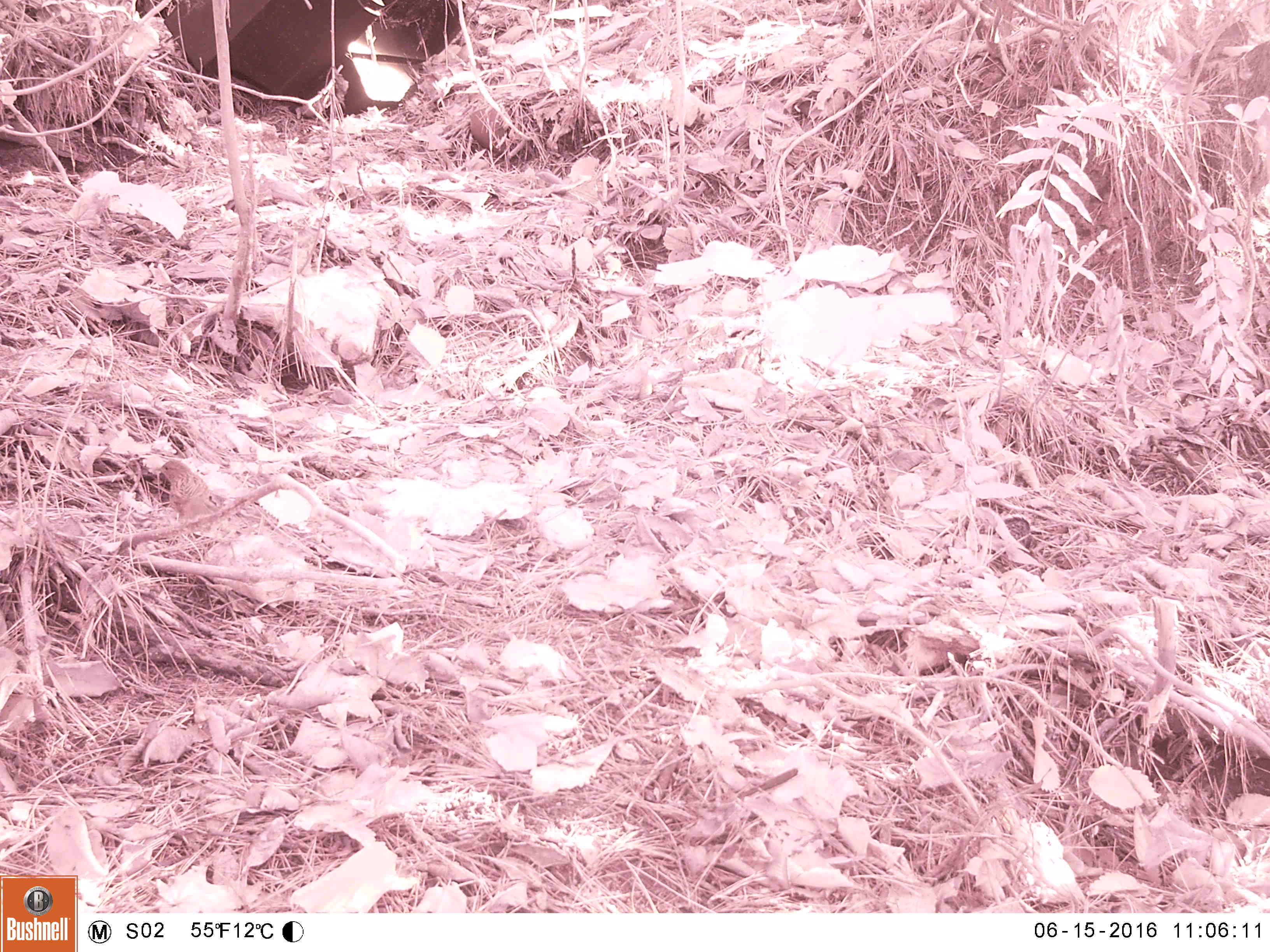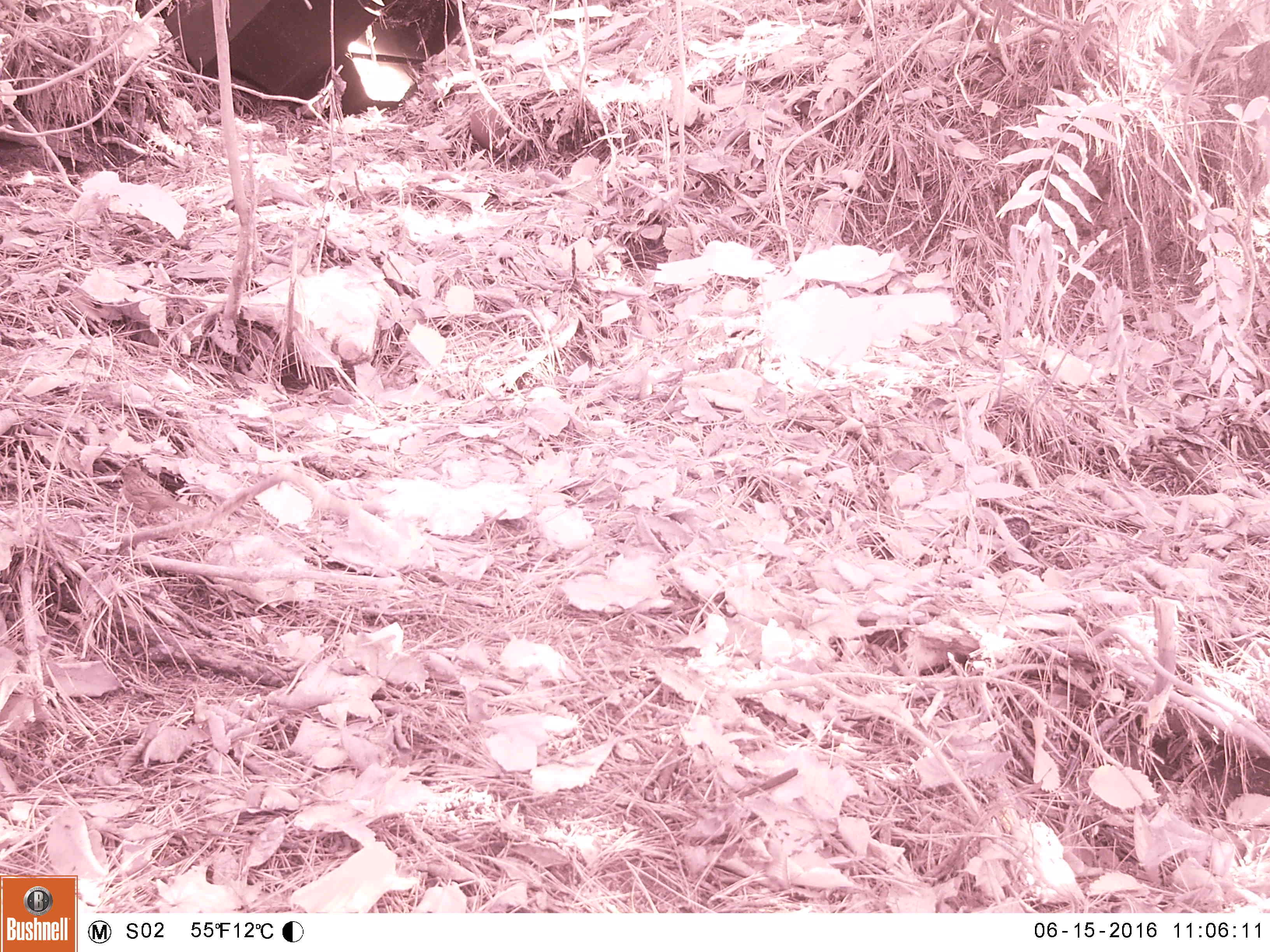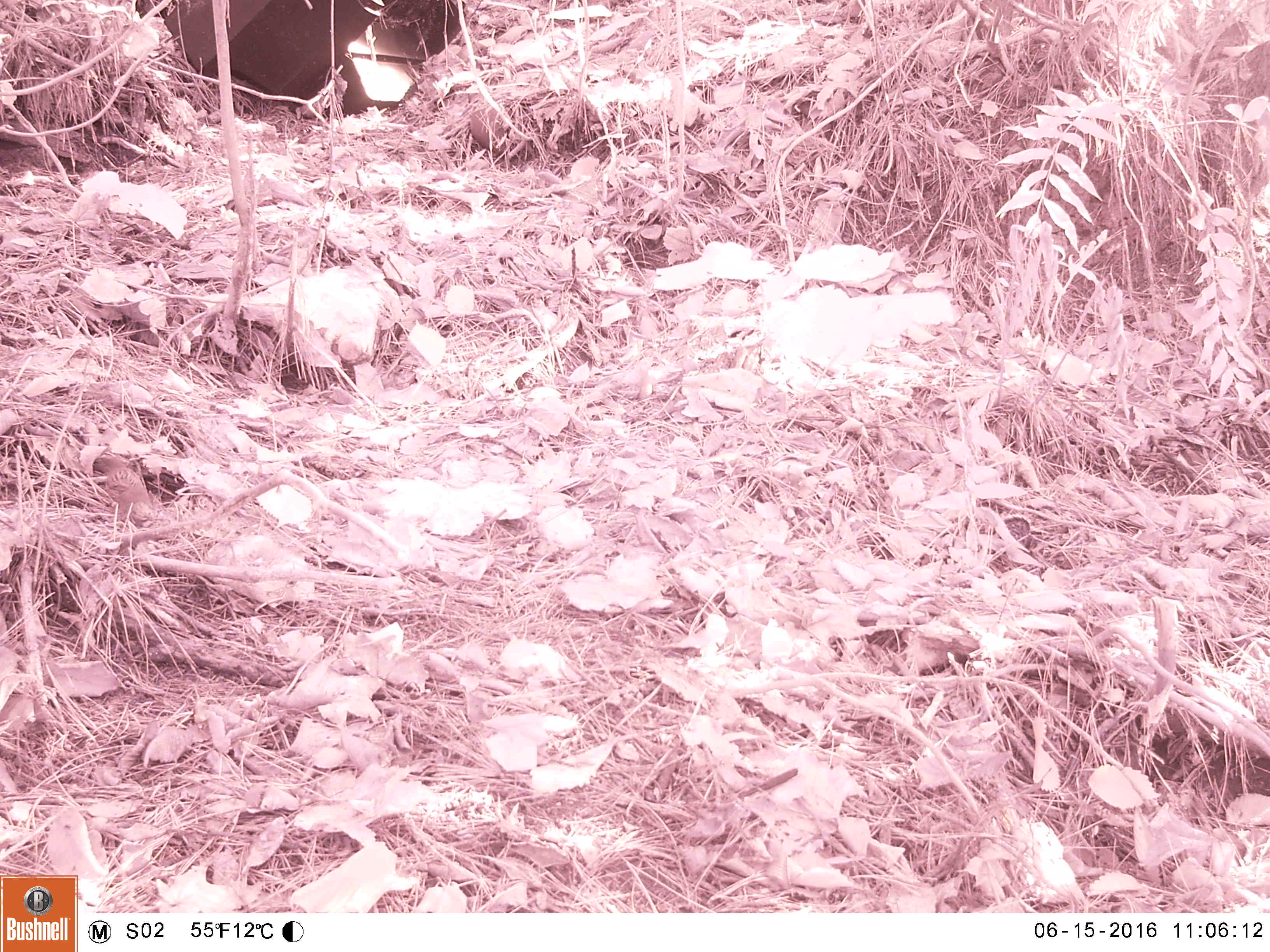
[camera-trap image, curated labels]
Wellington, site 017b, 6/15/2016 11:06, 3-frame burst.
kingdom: Animalia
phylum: Chordata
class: Aves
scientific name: Aves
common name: bird